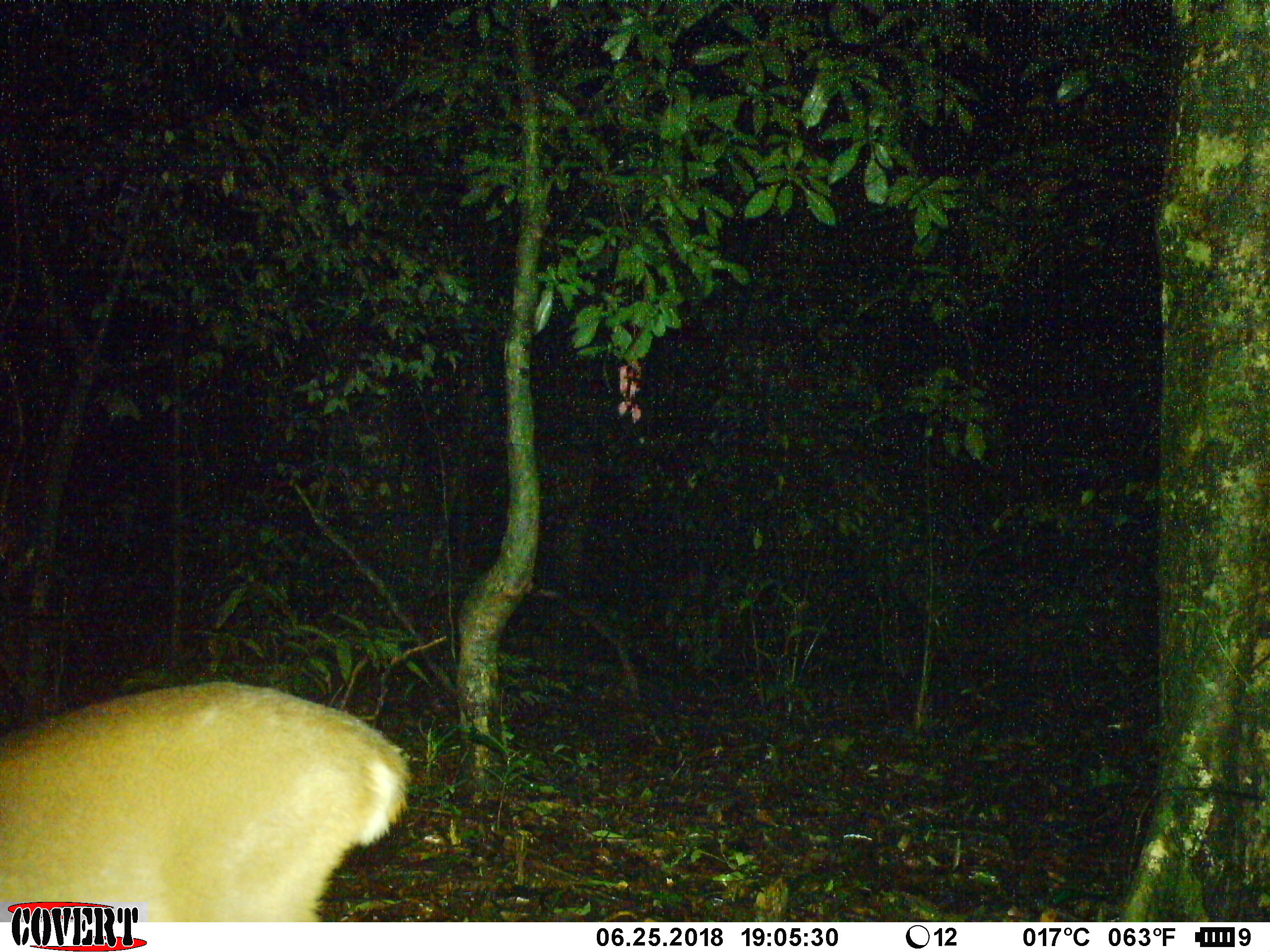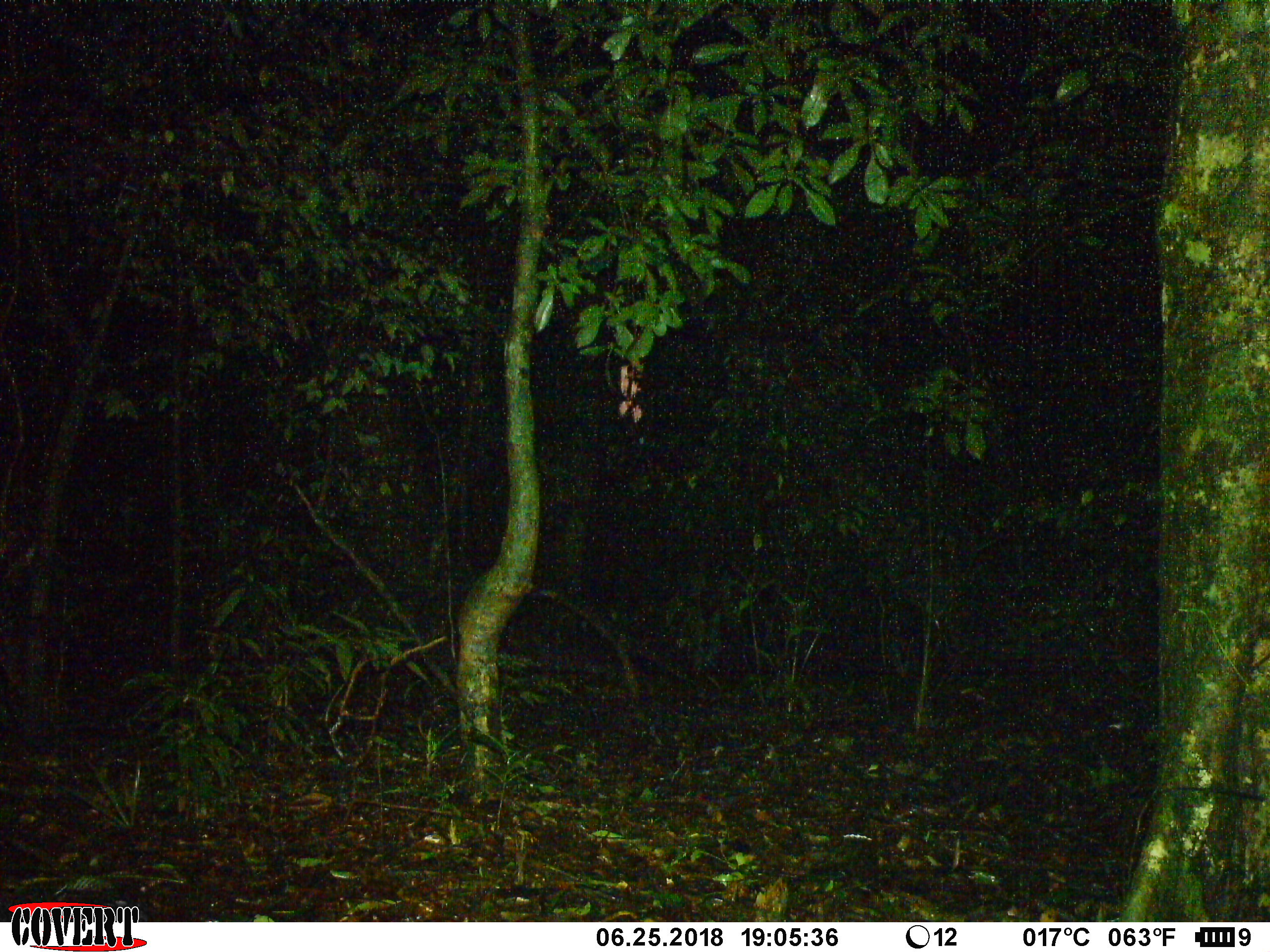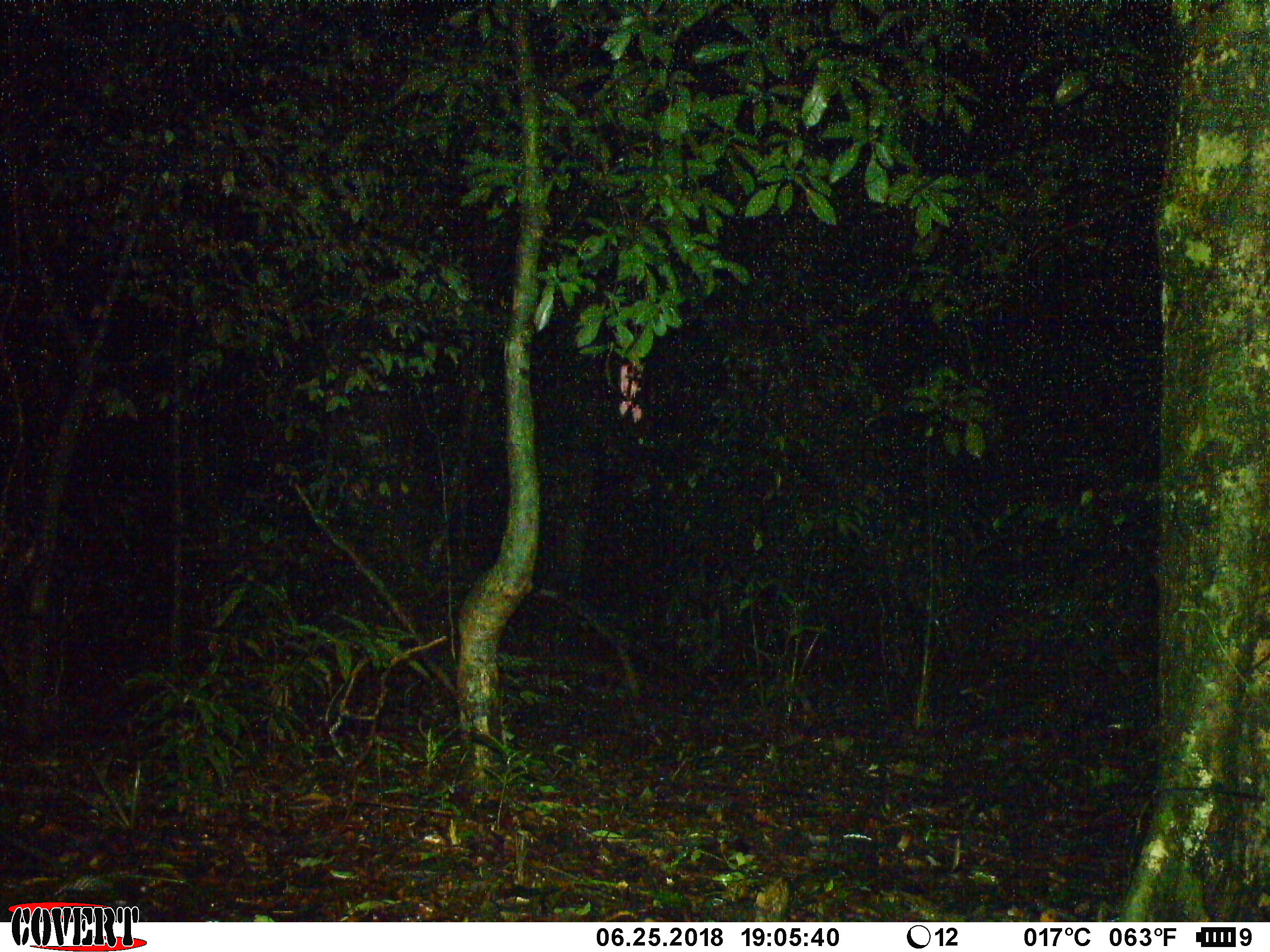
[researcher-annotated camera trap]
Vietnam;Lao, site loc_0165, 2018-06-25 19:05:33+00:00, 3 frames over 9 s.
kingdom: Animalia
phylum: Chordata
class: Mammalia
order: Artiodactyla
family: Cervidae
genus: Muntiacus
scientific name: Muntiacus vuquangensis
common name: large-antlered muntjac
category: large antlered muntjac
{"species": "large antlered muntjac (large-antlered muntjac) (Muntiacus vuquangensis)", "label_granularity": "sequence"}